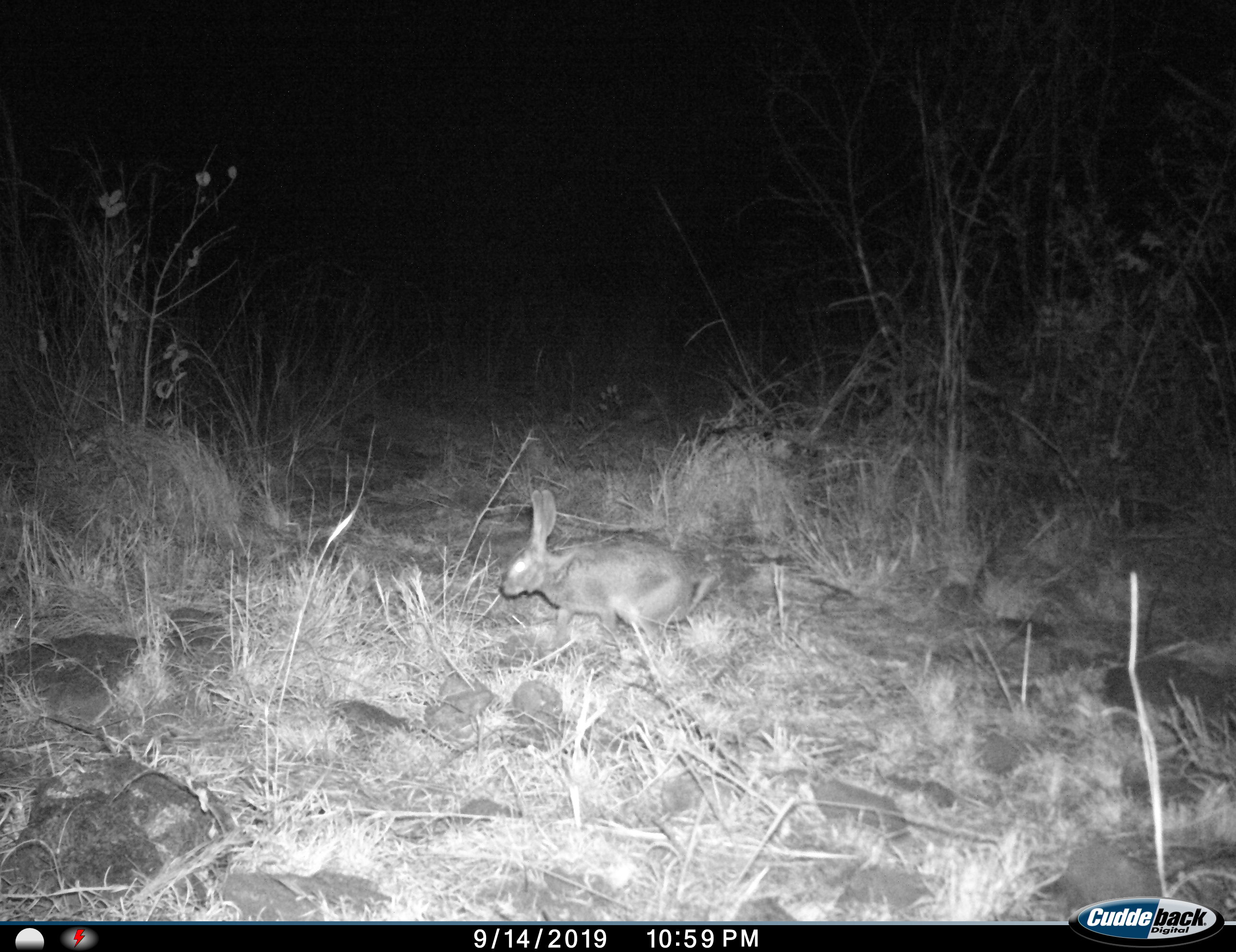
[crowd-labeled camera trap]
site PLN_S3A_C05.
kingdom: Animalia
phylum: Chordata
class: Mammalia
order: Lagomorpha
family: Leporidae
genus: Lepus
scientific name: Lepus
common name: hare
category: hareunknown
Hareunknown (hare) (Lepus), count 1. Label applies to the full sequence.